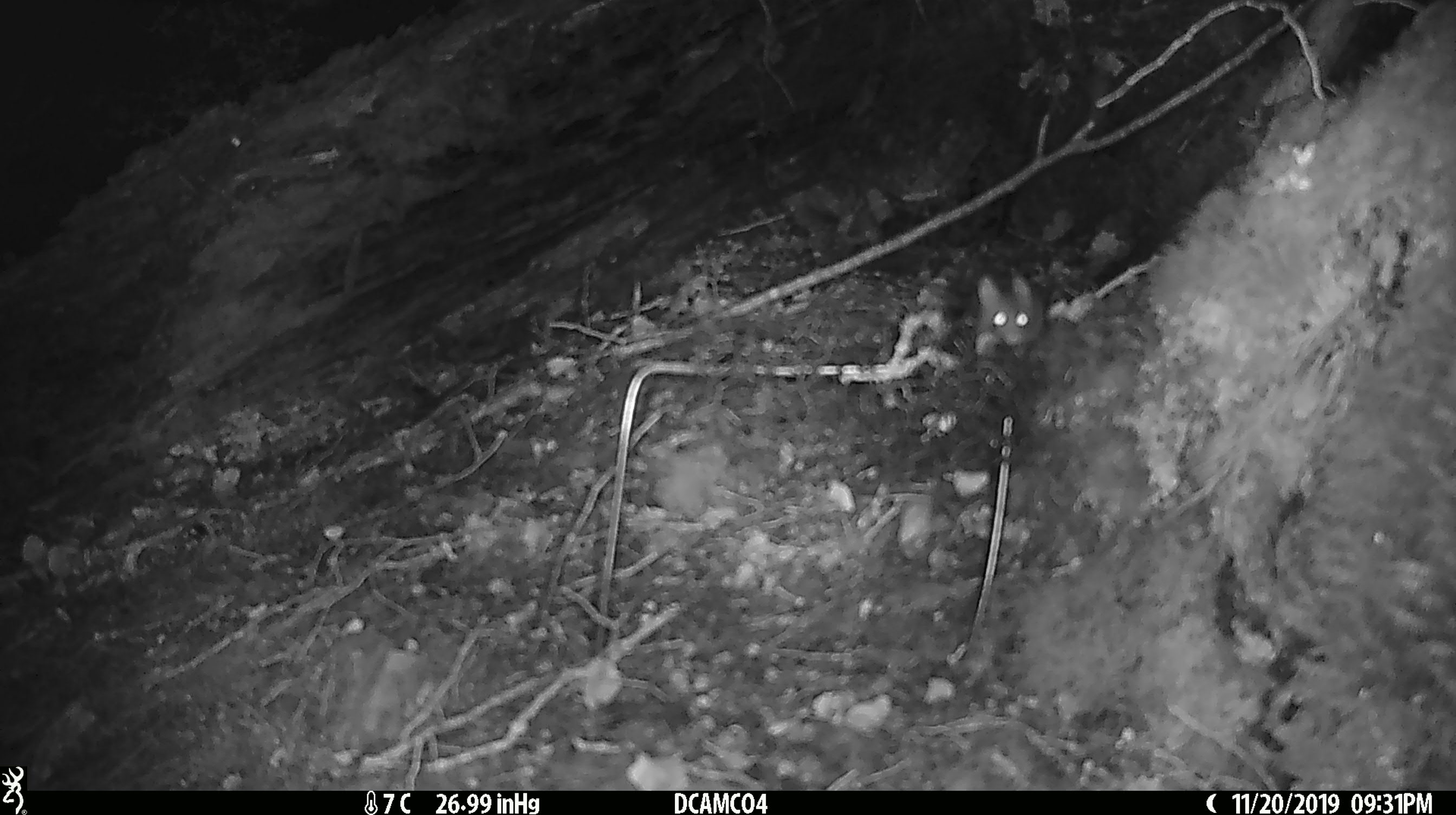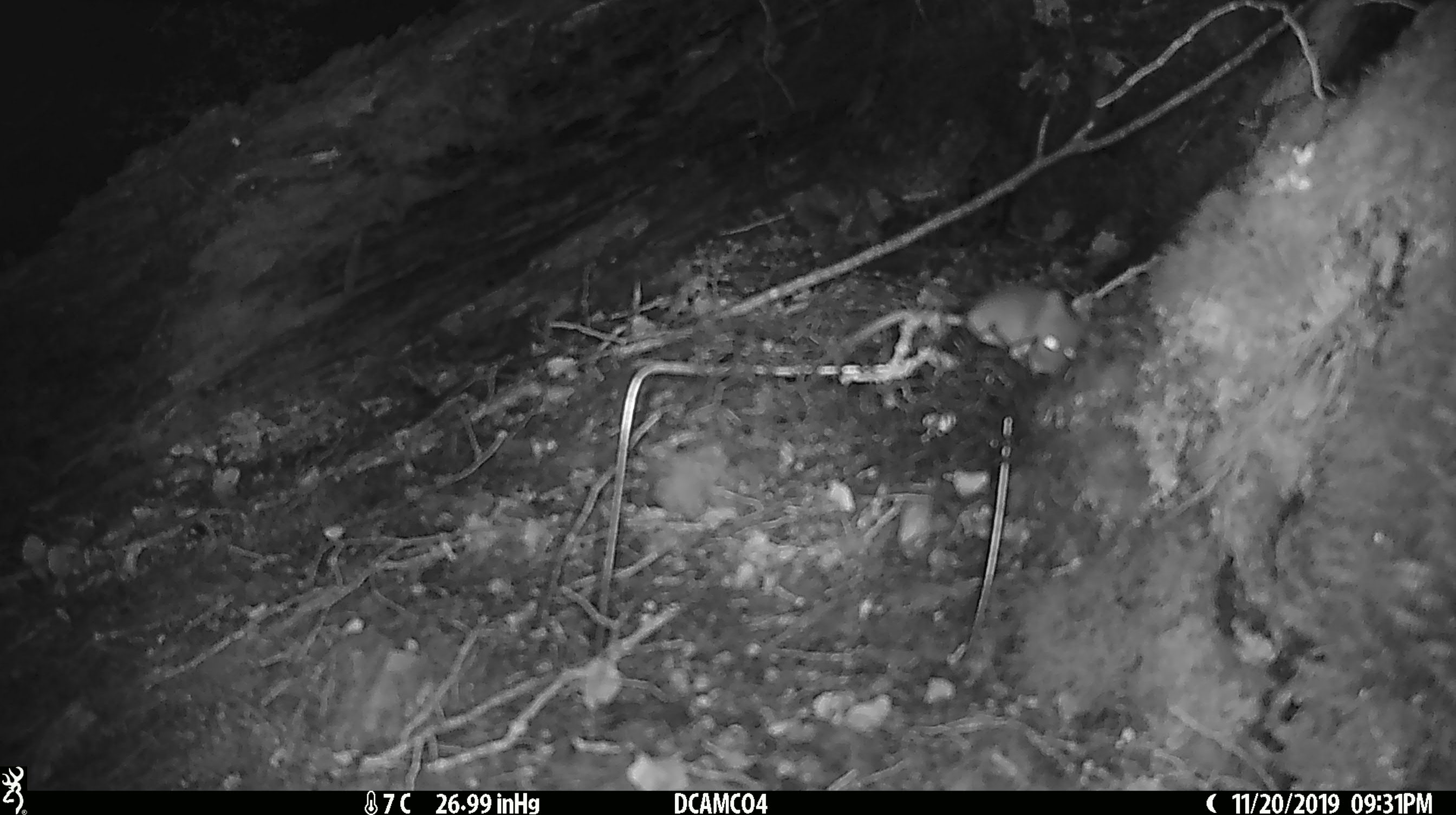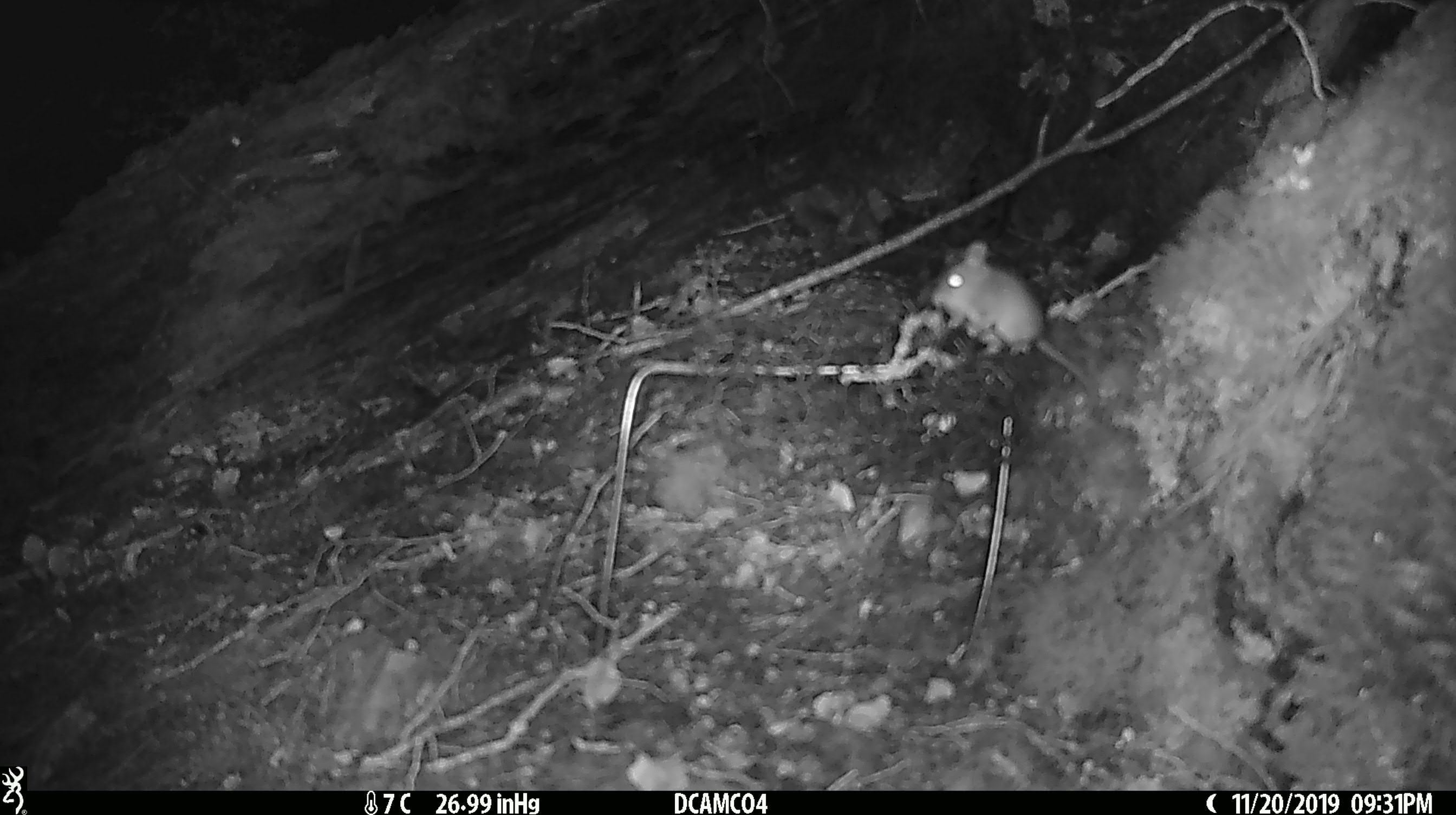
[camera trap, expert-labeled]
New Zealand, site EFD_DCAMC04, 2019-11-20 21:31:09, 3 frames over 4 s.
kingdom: Animalia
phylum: Chordata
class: Mammalia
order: Rodentia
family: Muridae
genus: Mus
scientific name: Mus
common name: mouse